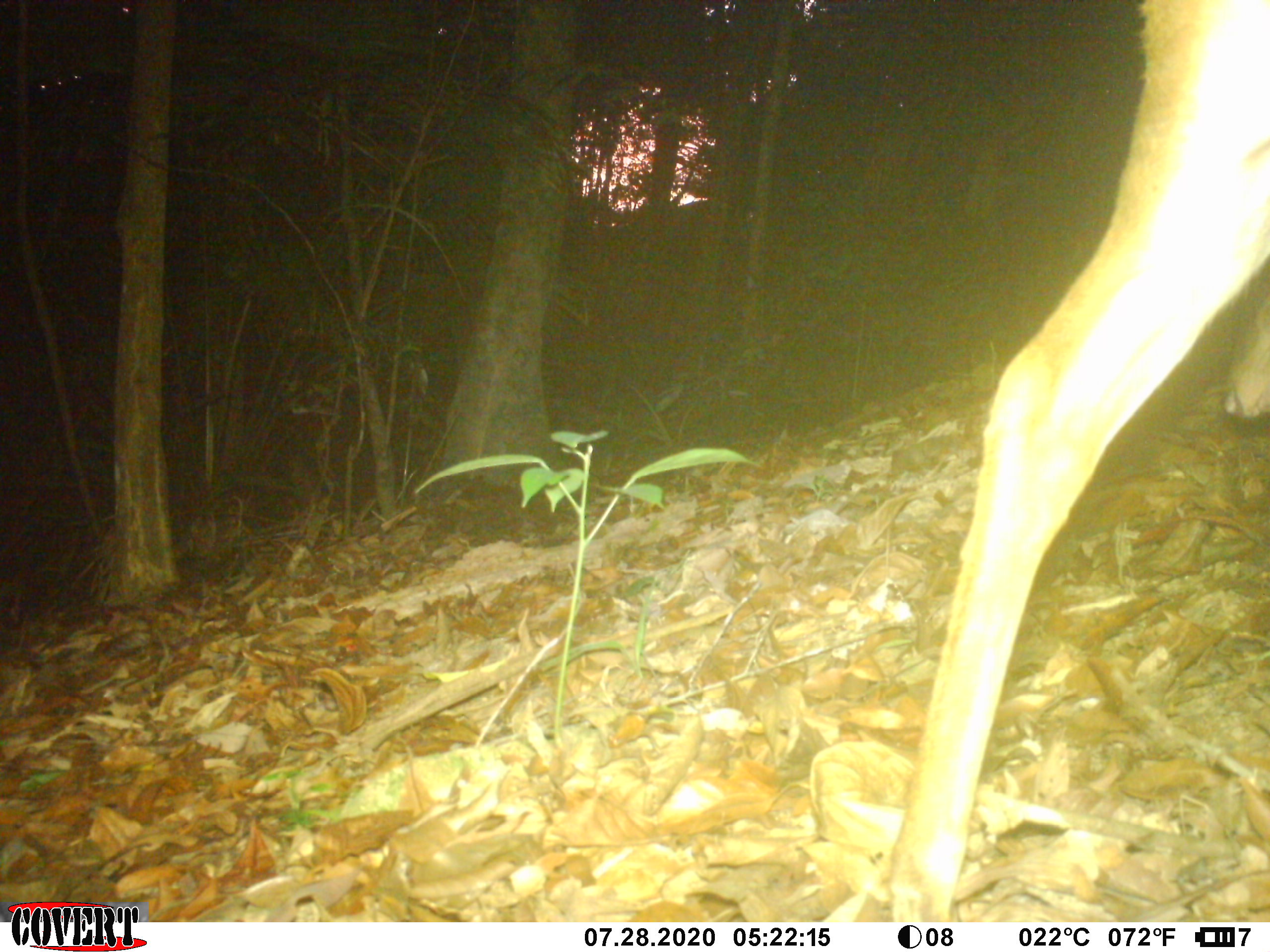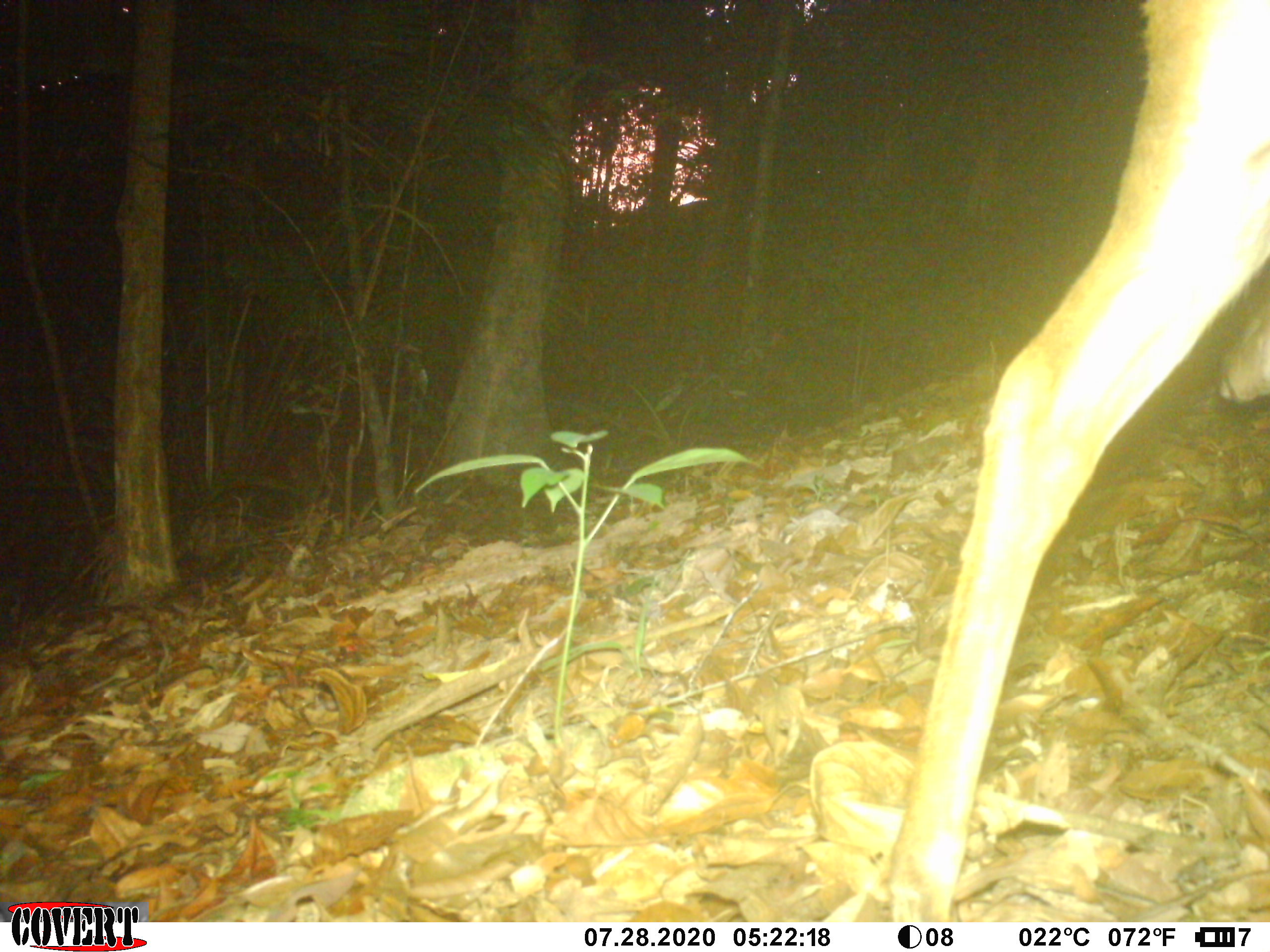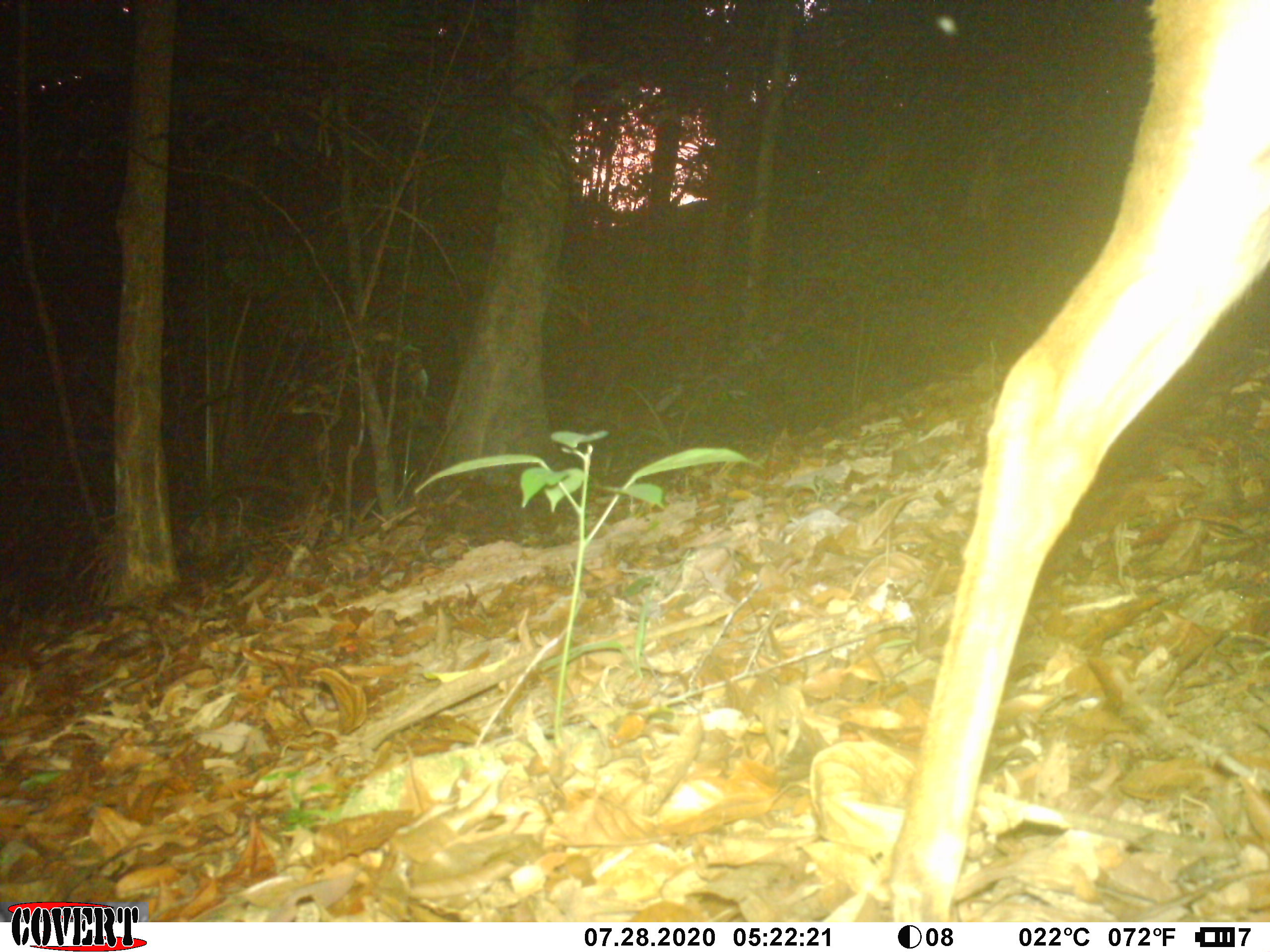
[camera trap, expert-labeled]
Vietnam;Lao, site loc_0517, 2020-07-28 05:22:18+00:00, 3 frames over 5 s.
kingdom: Animalia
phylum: Chordata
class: Mammalia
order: Artiodactyla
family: Cervidae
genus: Muntiacus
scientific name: Muntiacus vuquangensis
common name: large-antlered muntjac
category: large antlered muntjac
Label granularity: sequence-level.